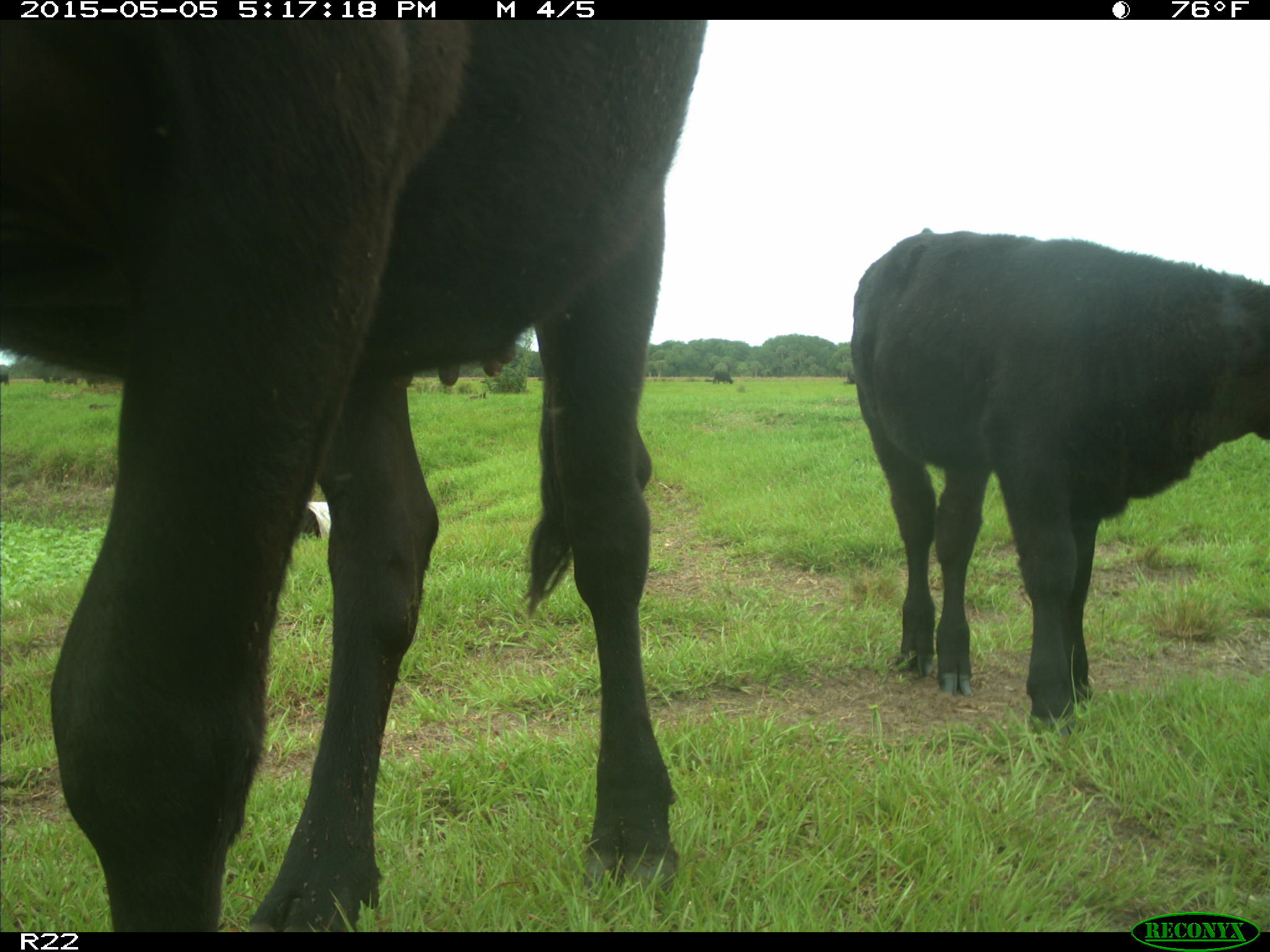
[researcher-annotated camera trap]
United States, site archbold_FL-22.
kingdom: Animalia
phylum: Chordata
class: Mammalia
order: Artiodactyla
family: Bovidae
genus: Bos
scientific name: Bos taurus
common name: domestic cow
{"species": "Bos taurus (domestic cow)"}